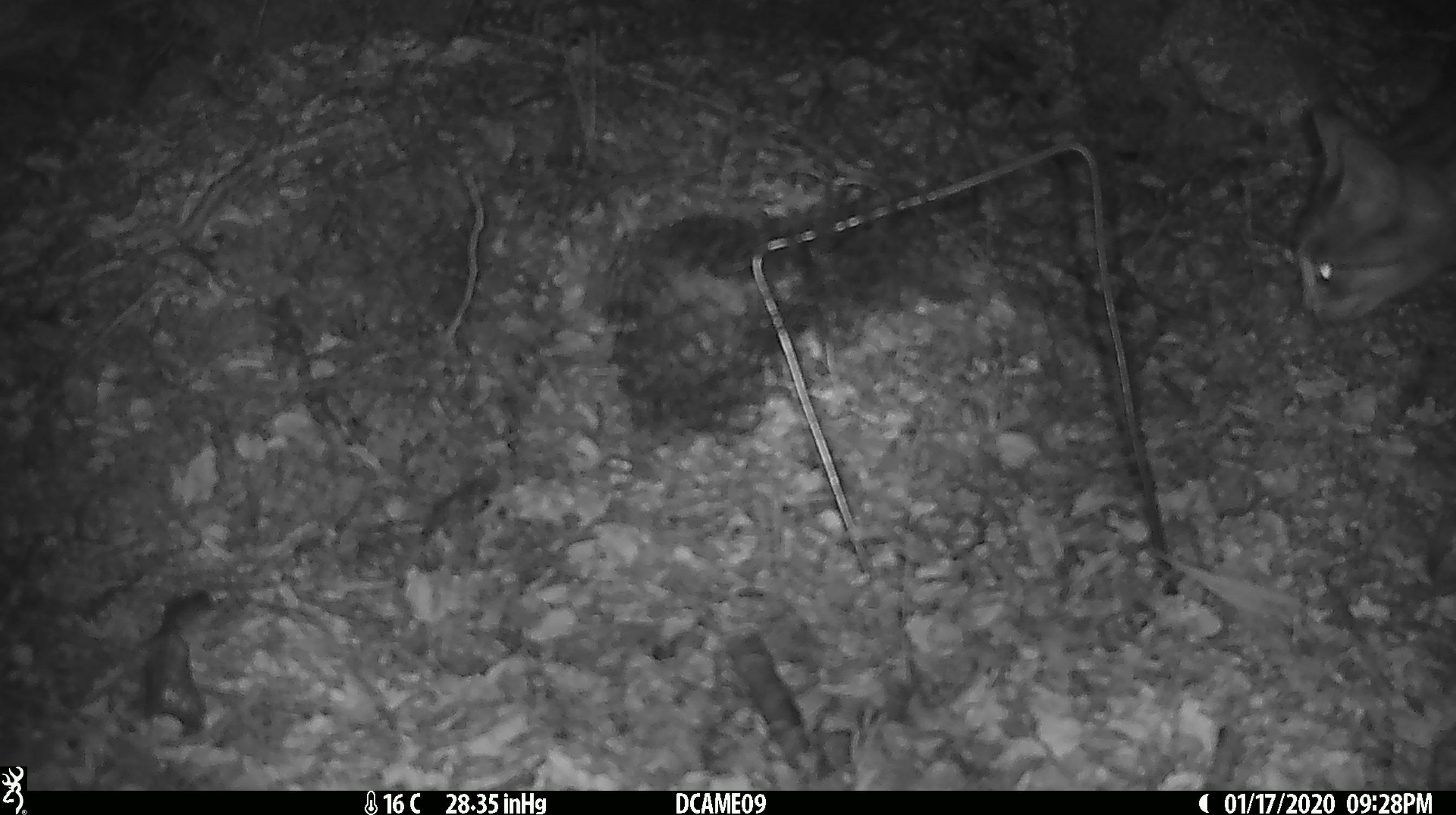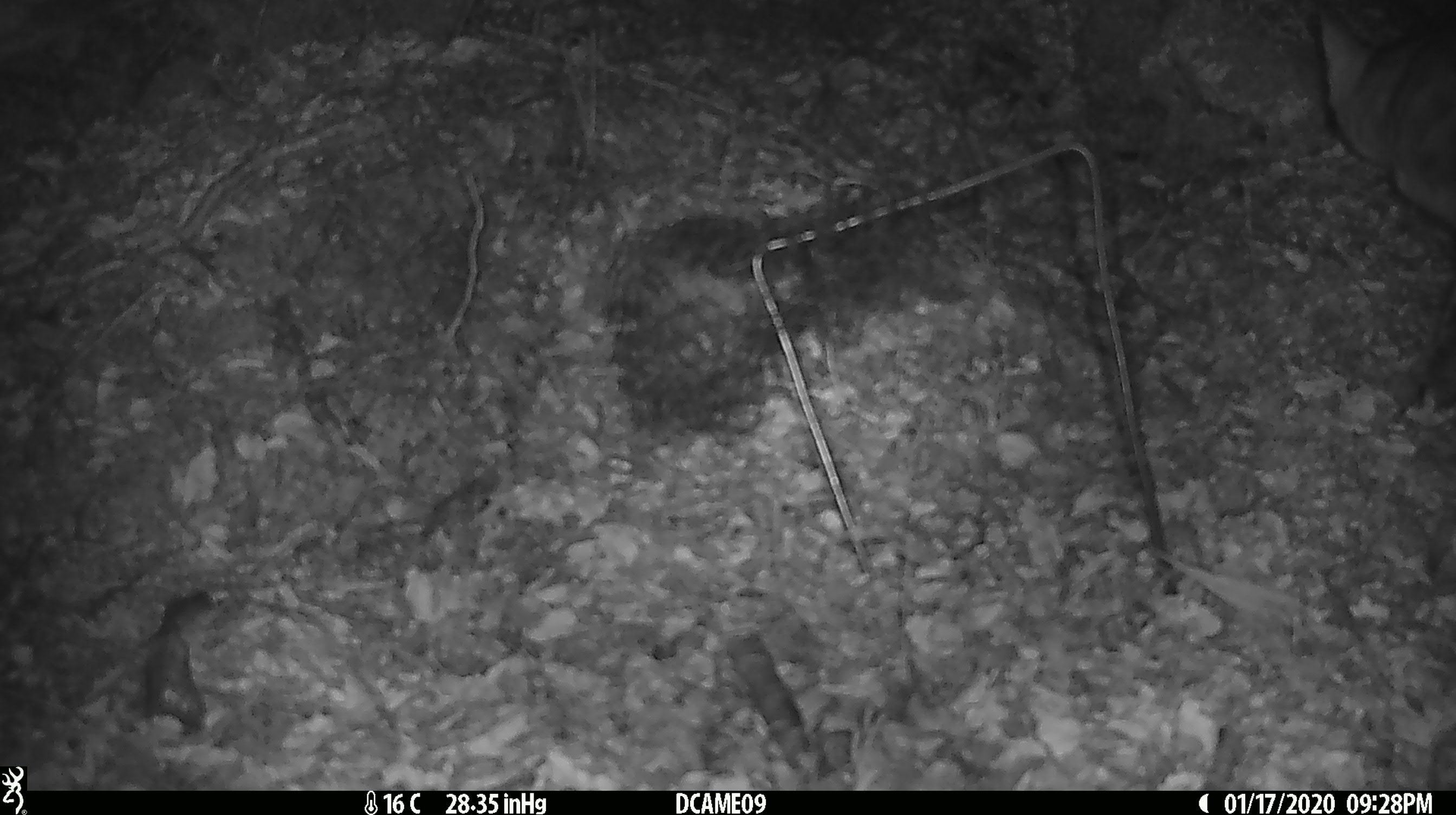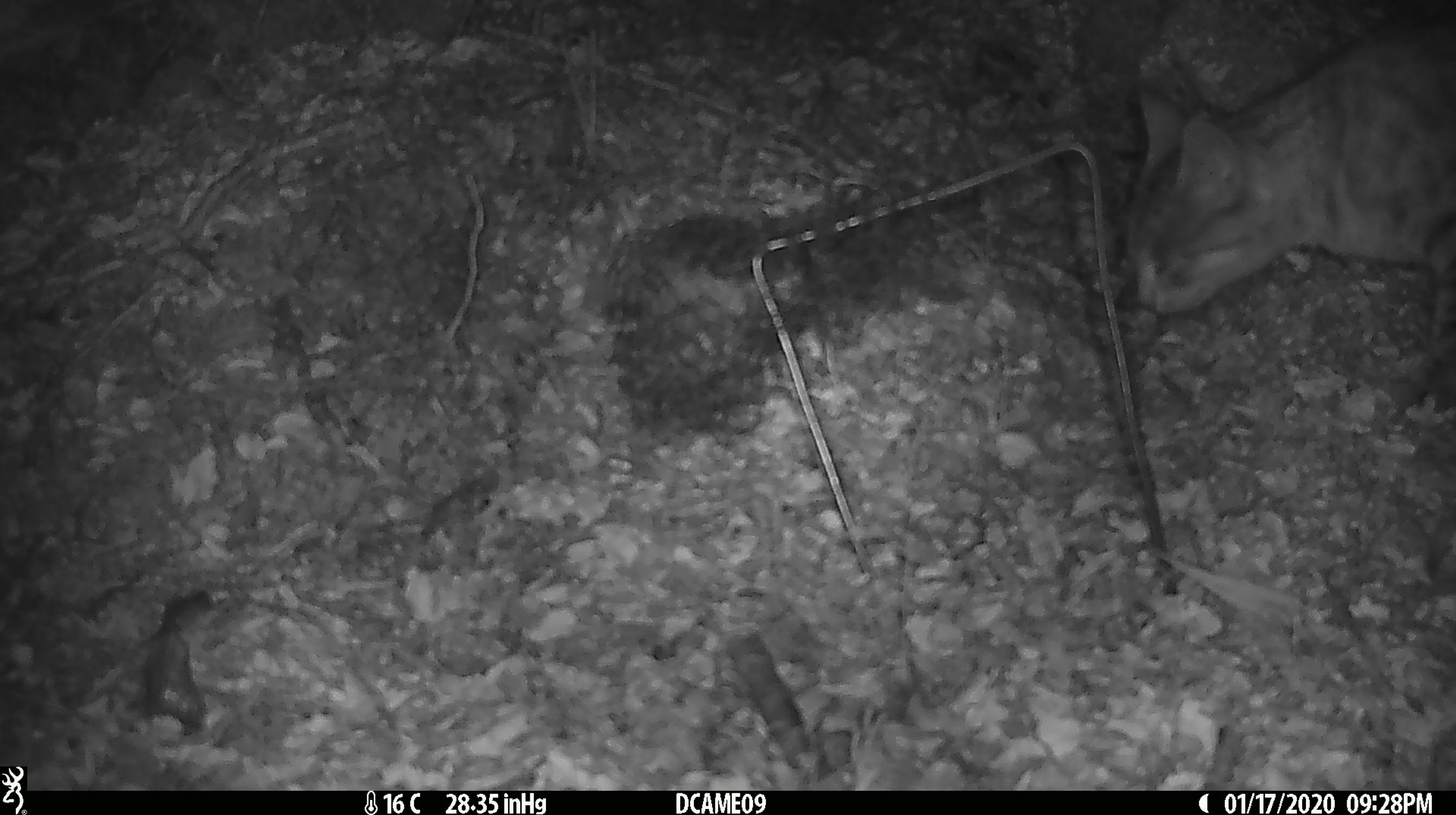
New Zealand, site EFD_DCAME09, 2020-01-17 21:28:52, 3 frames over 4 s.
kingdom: Animalia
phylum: Chordata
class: Mammalia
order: Carnivora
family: Felidae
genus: Felis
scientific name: Felis catus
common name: domestic cat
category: cat